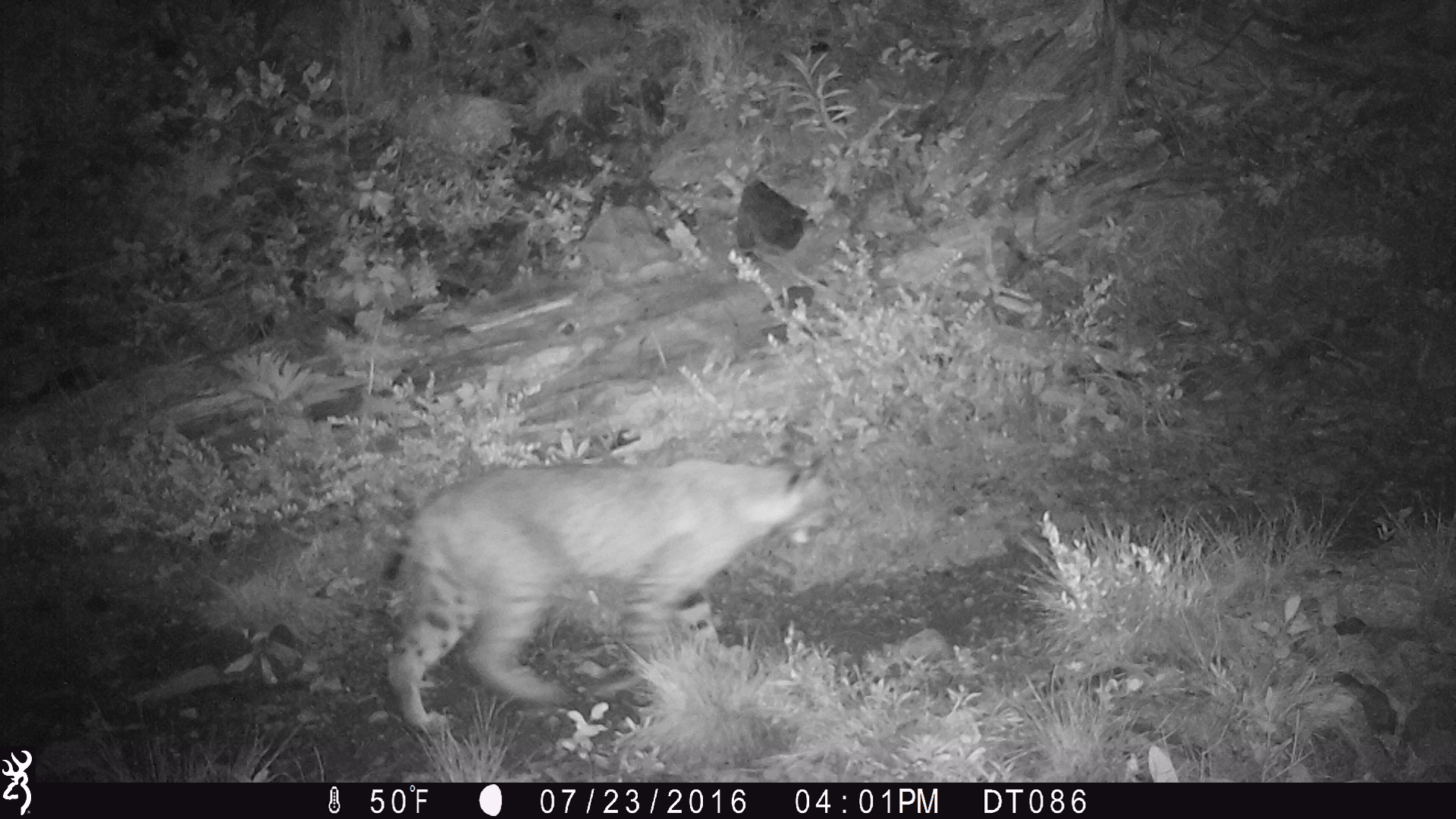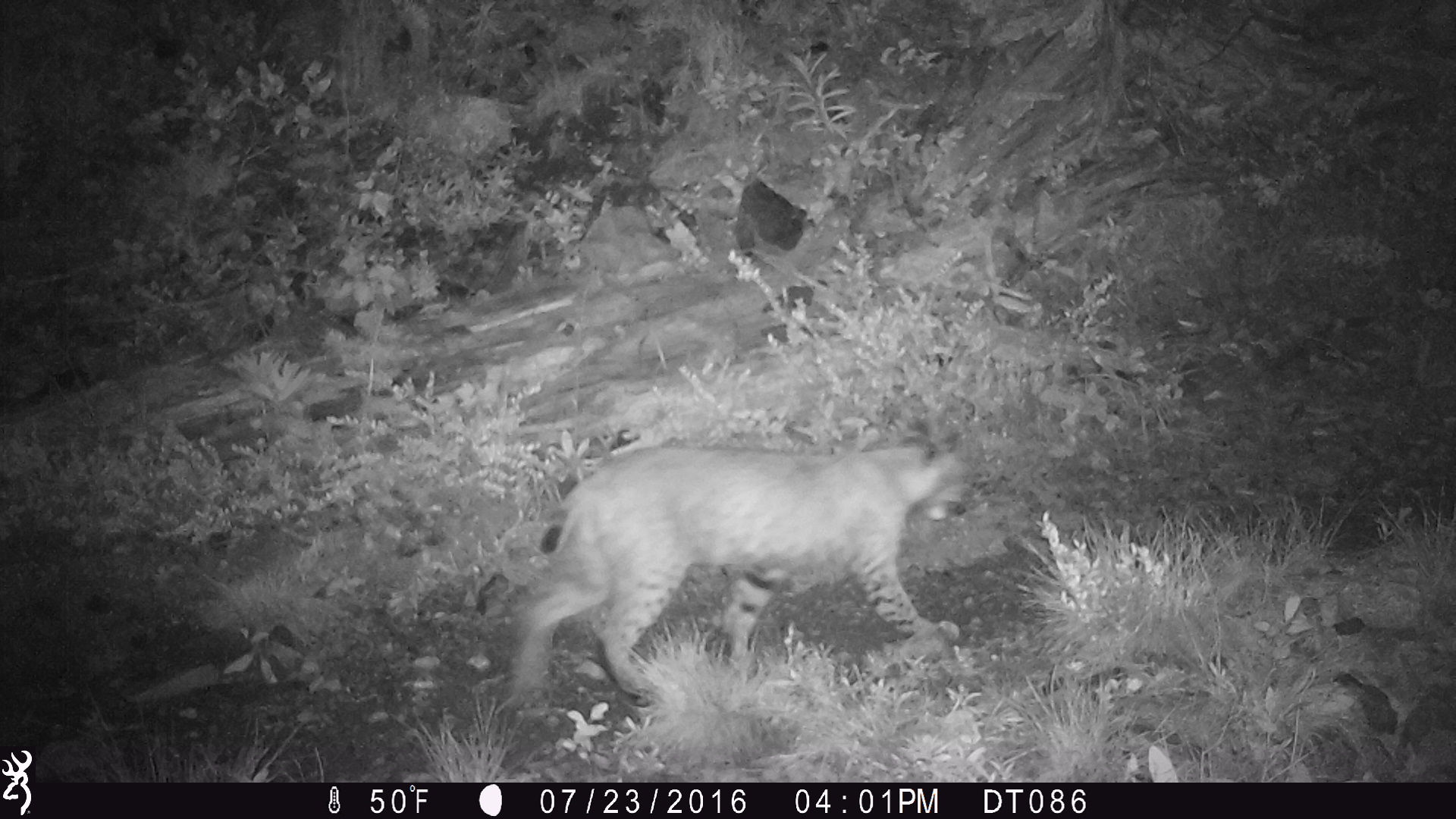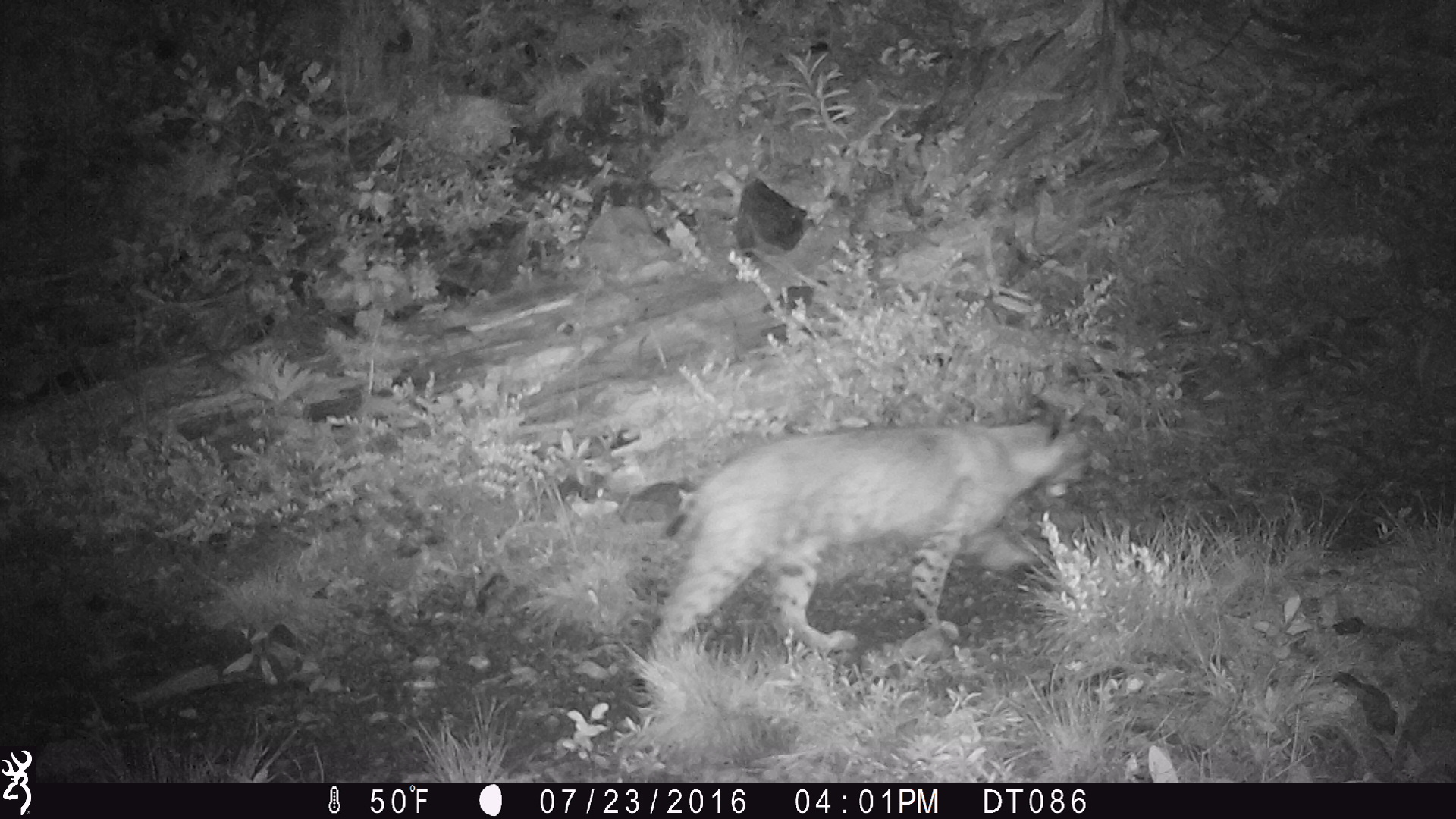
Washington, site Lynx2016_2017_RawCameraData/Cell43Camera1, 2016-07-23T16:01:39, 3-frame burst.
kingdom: Animalia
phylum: Chordata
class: Mammalia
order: Carnivora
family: Felidae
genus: Lynx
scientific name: Lynx rufus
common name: bobcat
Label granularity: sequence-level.